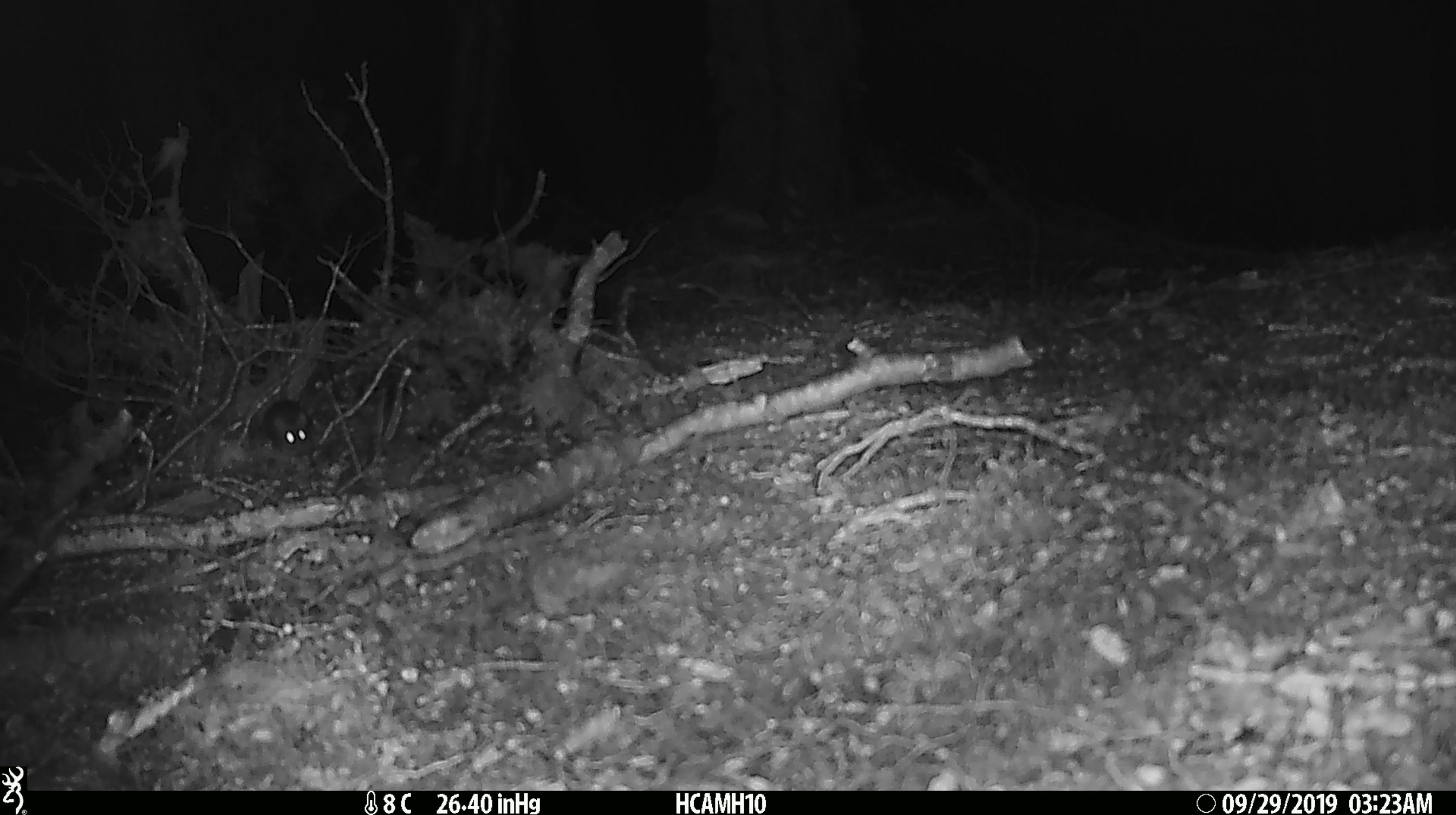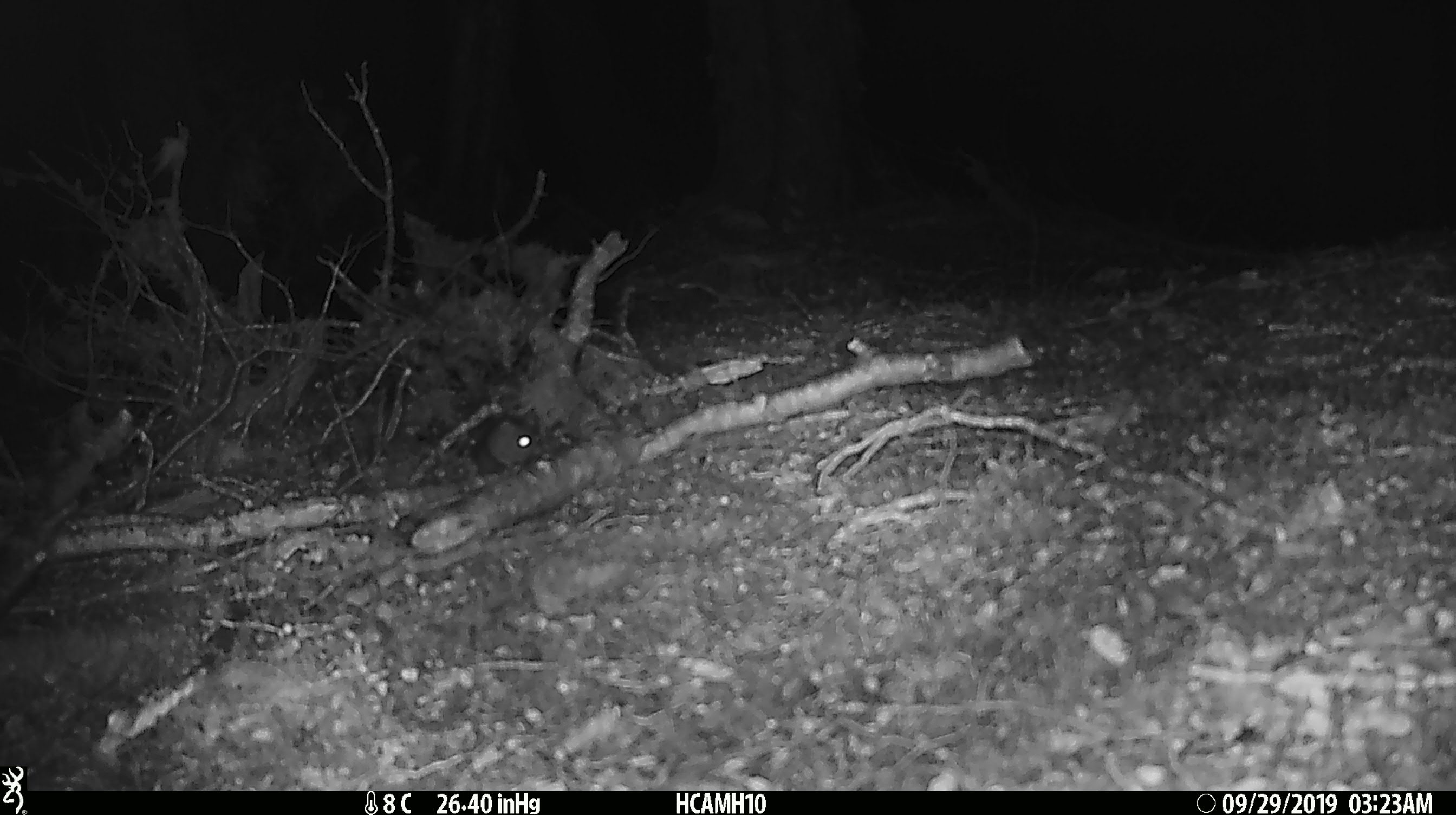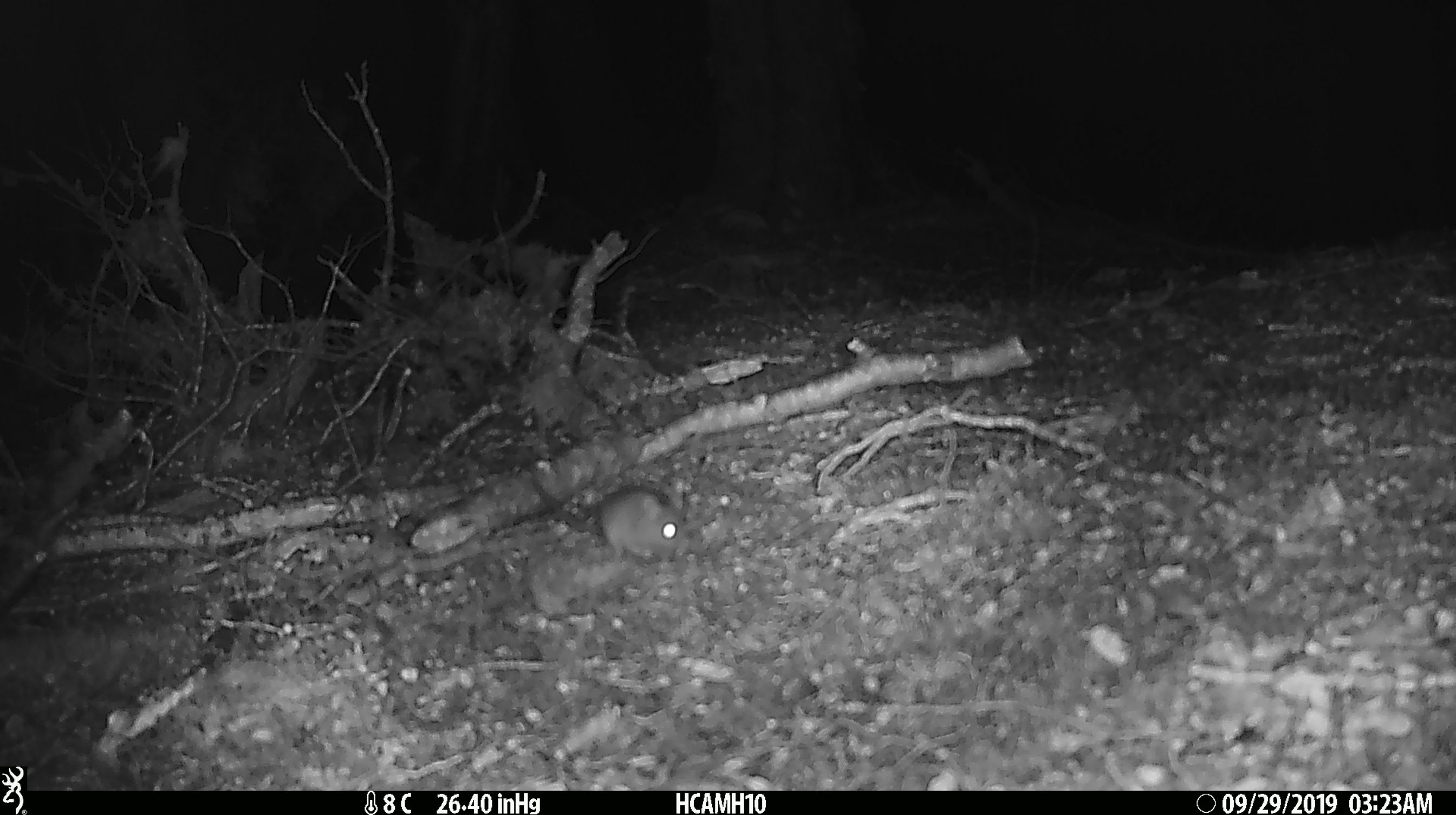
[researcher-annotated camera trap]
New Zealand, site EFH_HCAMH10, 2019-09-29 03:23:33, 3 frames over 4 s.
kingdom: Animalia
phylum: Chordata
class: Mammalia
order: Rodentia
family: Muridae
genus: Mus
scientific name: Mus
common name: mouse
Mouse (Mus).